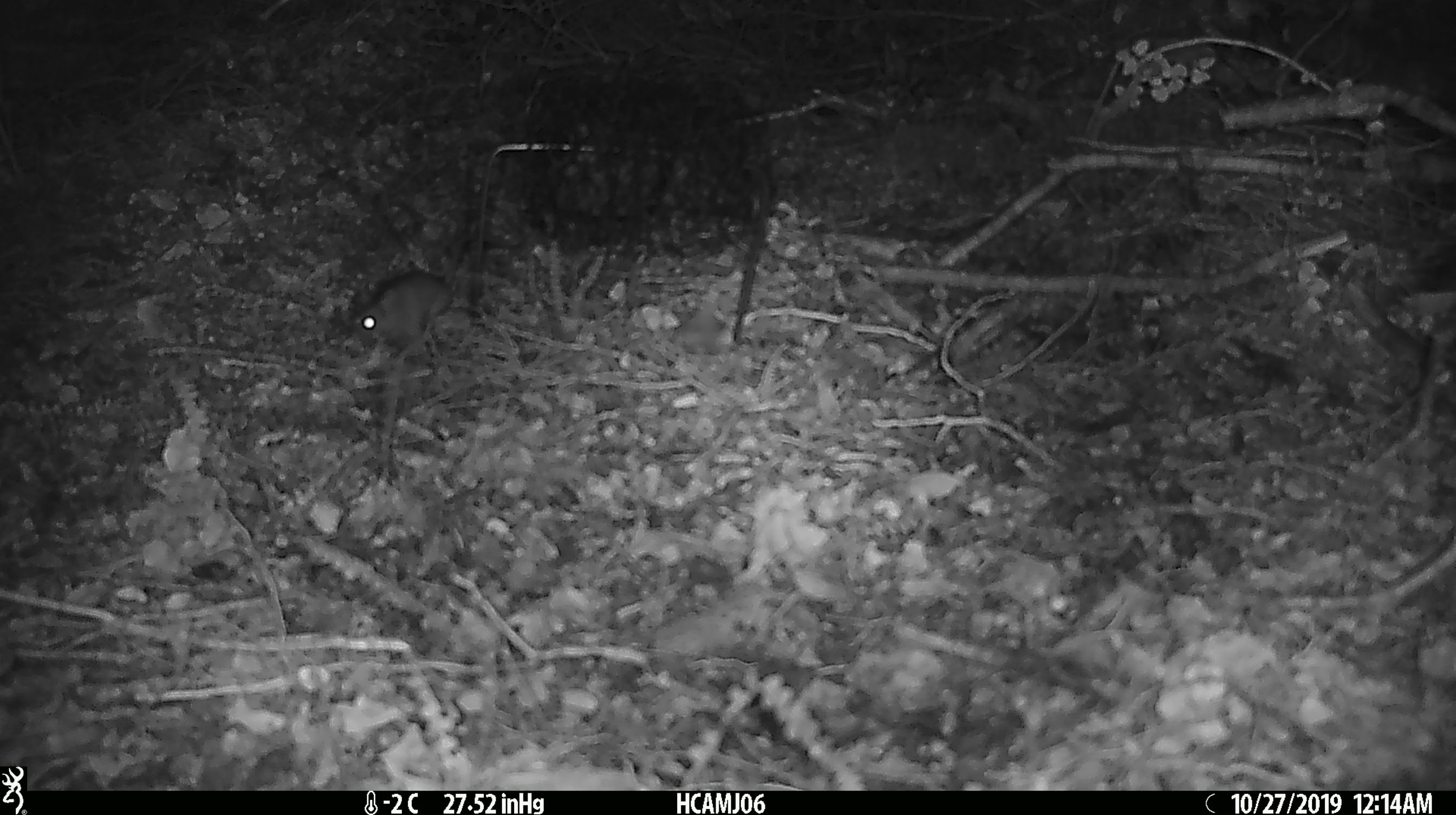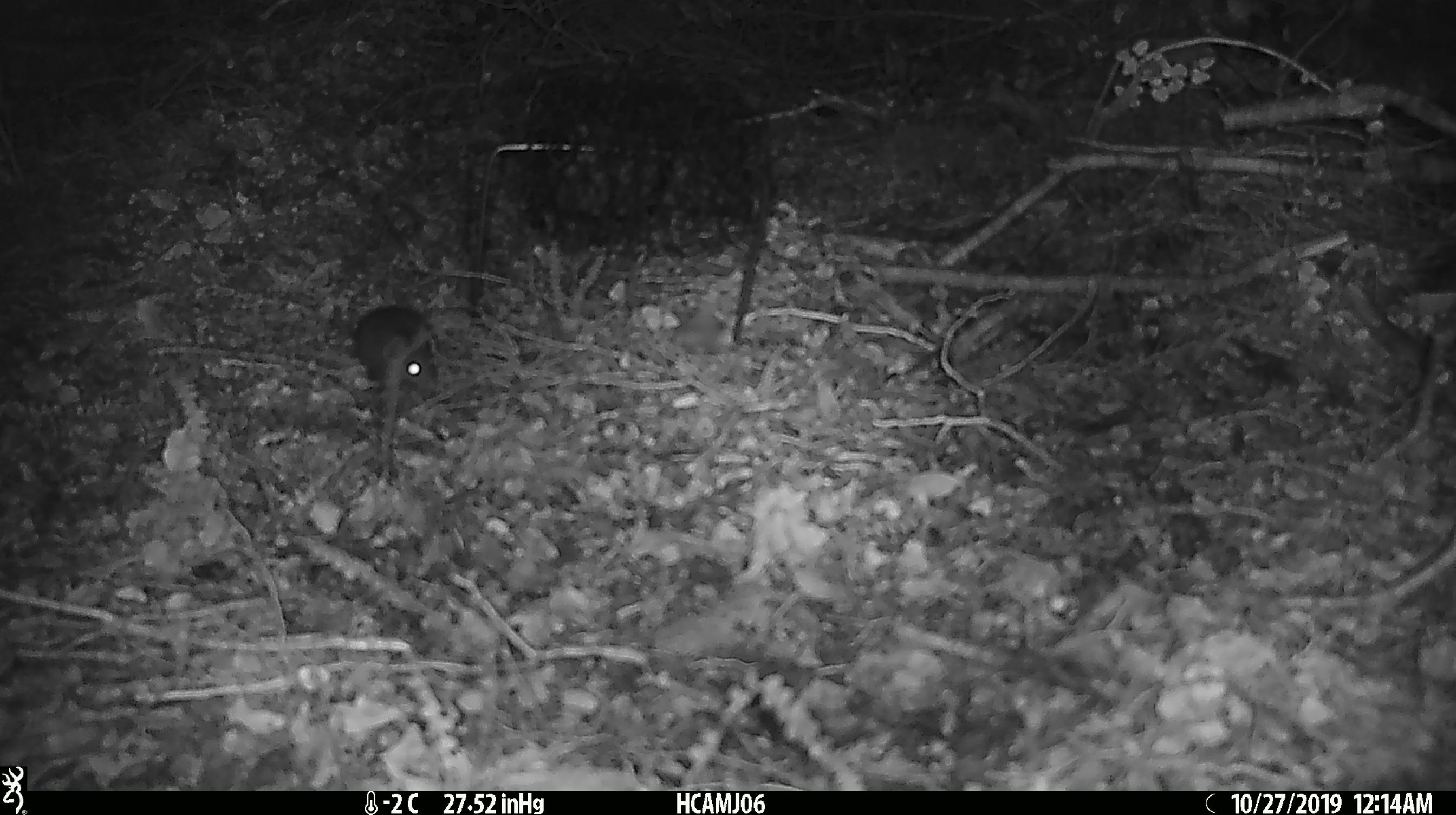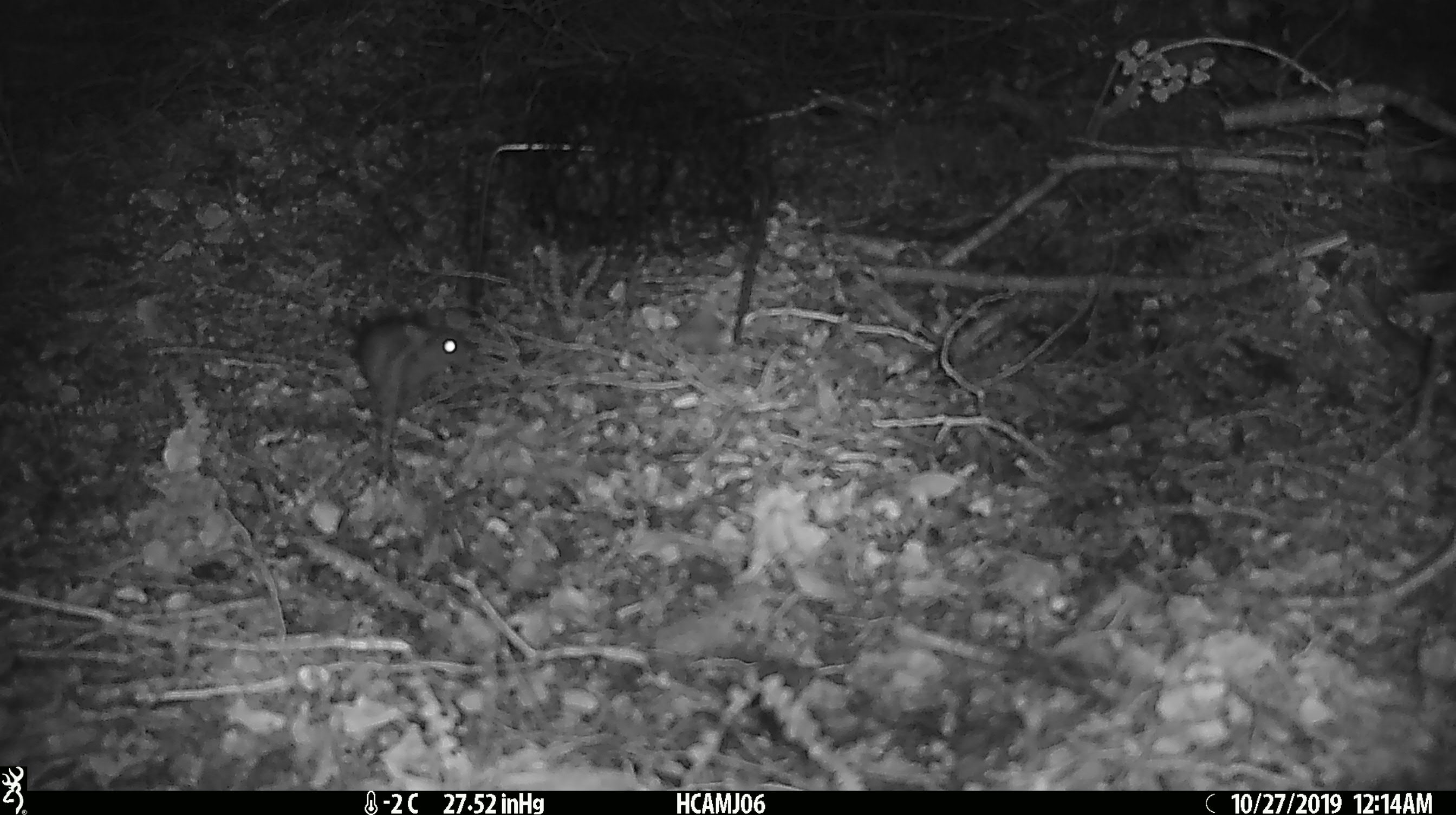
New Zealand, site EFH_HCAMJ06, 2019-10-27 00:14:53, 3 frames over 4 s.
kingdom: Animalia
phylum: Chordata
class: Mammalia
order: Rodentia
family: Muridae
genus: Mus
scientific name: Mus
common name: mouse